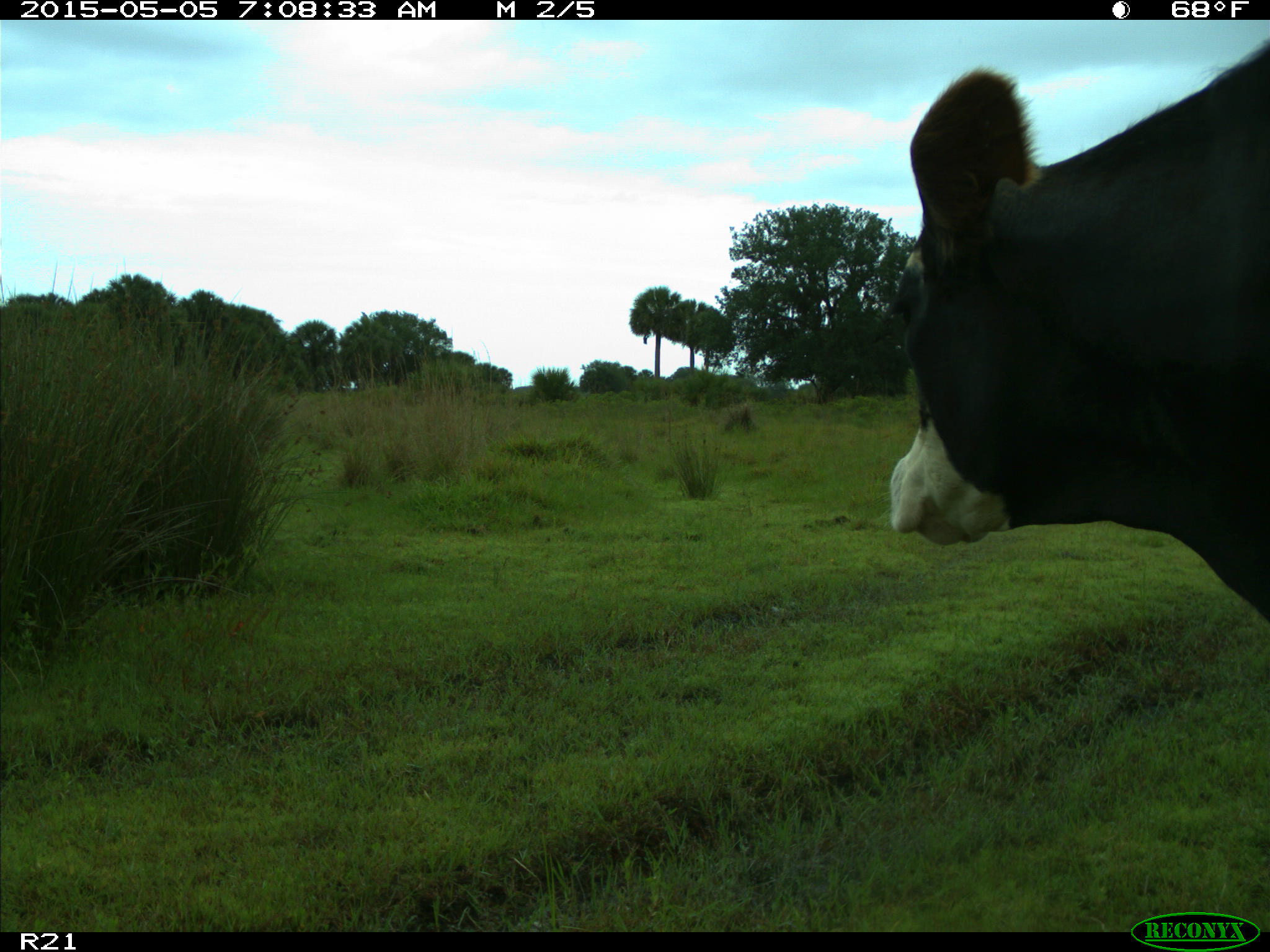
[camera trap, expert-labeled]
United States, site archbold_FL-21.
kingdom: Animalia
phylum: Chordata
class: Mammalia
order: Artiodactyla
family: Bovidae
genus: Bos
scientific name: Bos taurus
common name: domestic cow